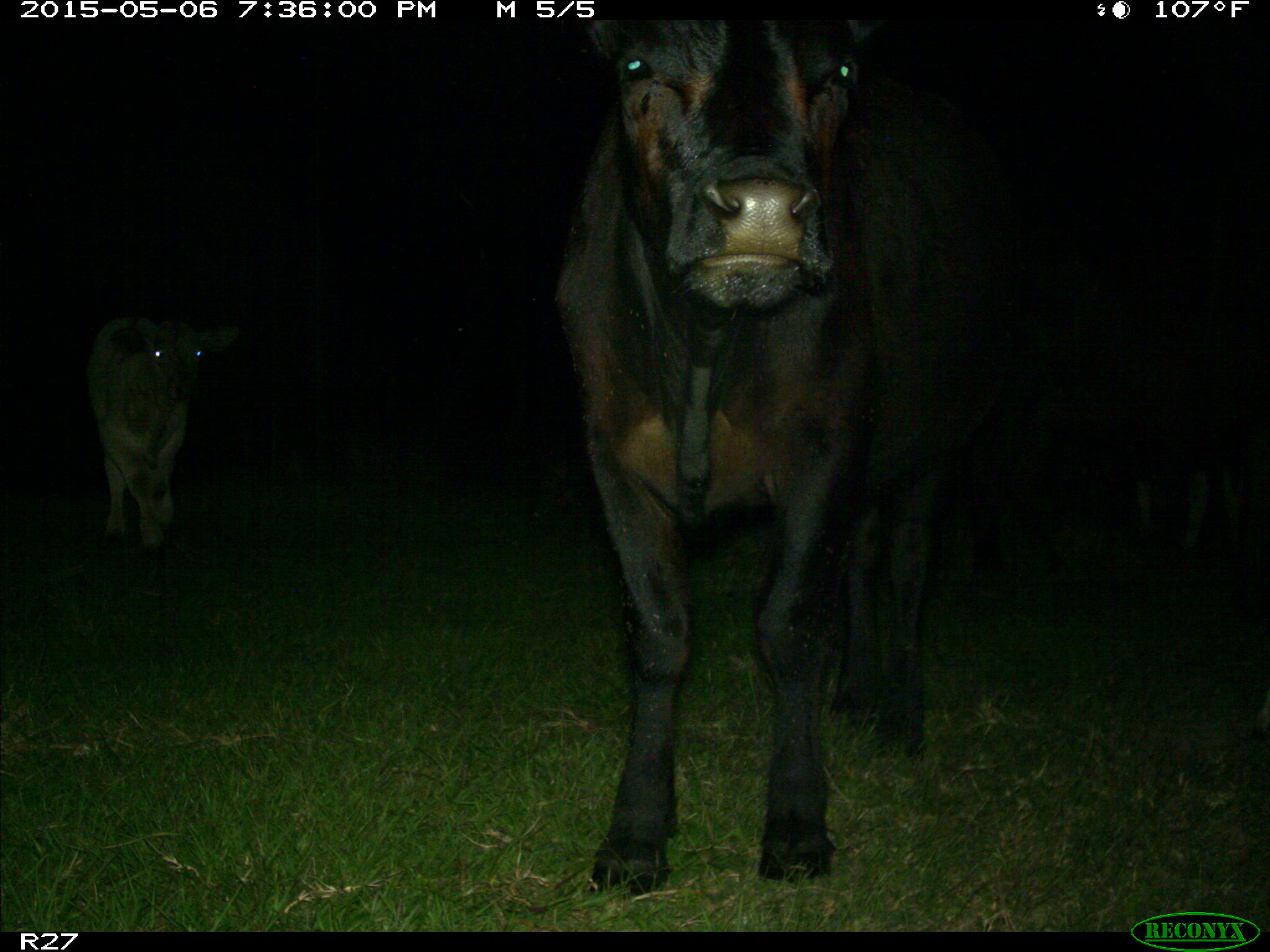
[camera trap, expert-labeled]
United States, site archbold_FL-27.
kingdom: Animalia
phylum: Chordata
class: Mammalia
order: Artiodactyla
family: Bovidae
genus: Bos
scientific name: Bos taurus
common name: domestic cow